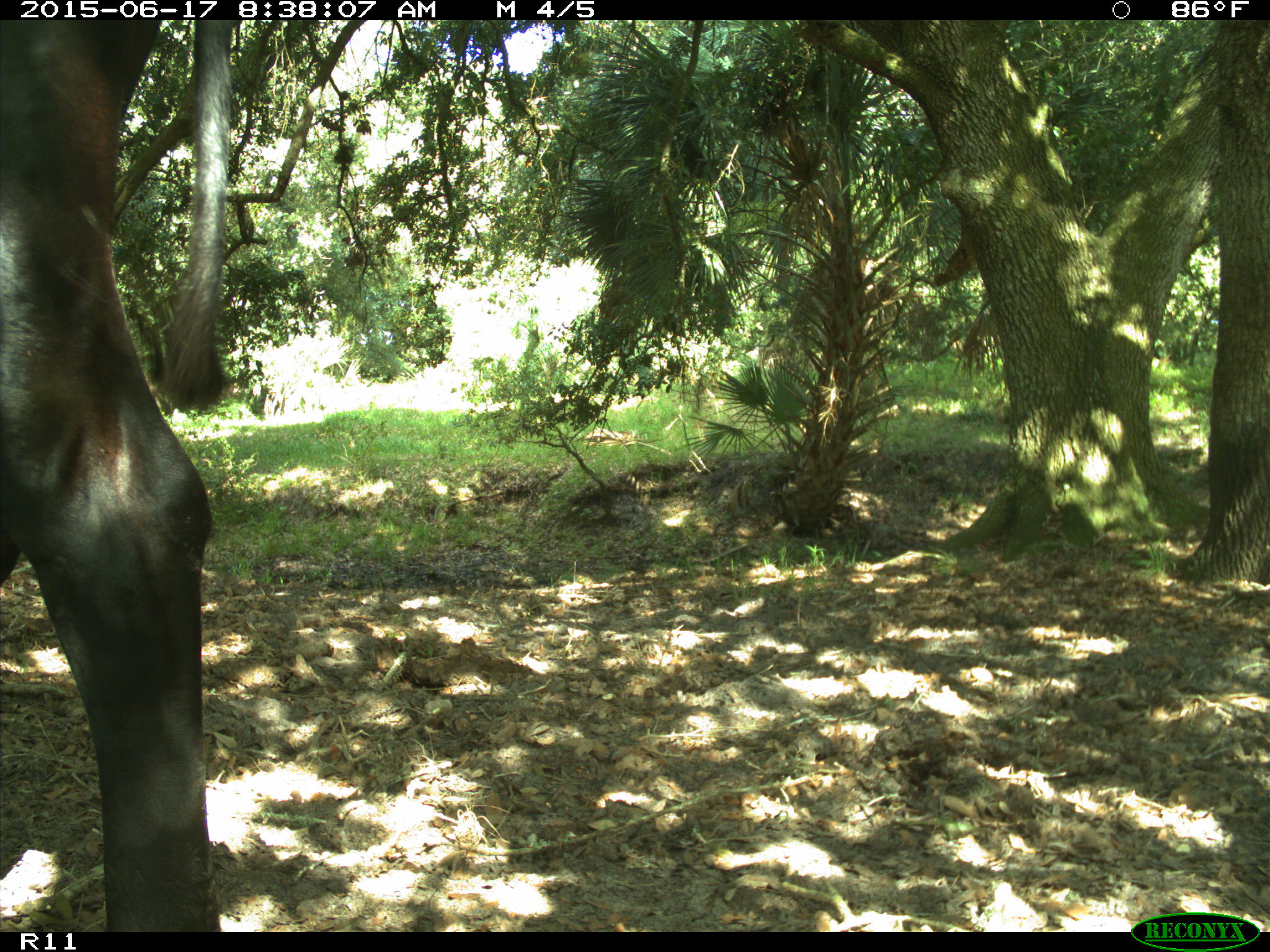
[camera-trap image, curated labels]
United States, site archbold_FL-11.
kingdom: Animalia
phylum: Chordata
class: Mammalia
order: Artiodactyla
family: Bovidae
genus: Bos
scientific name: Bos taurus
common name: domestic cow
Bos taurus (domestic cow).